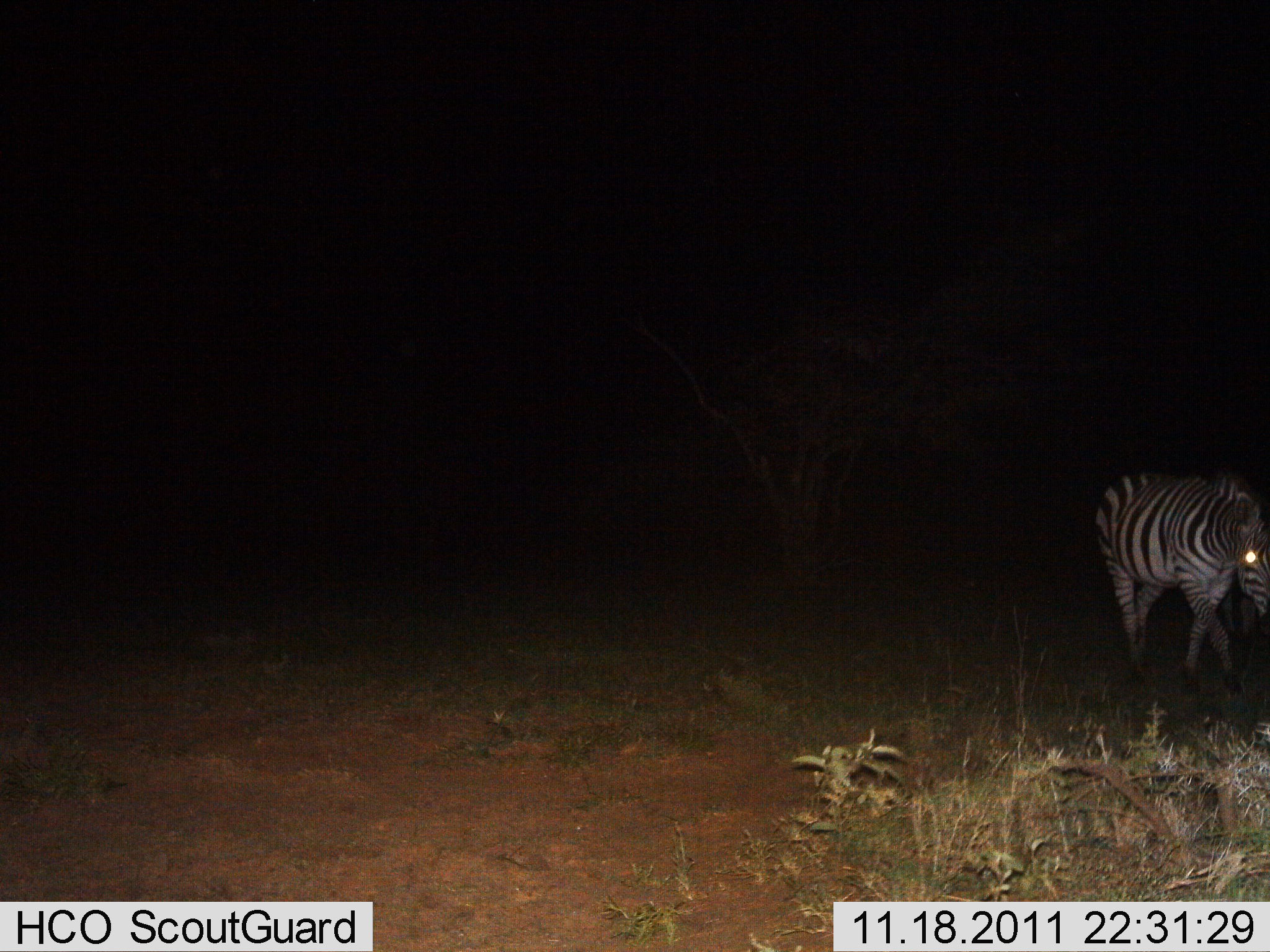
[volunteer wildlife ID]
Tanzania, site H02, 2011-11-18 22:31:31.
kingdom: Animalia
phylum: Chordata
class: Mammalia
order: Perissodactyla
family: Equidae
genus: Equus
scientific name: Equus quagga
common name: plains zebra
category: zebra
Zebra (plains zebra) (Equus quagga), count 1. Behavior (volunteer vote fractions): standing 50%, resting 0%, moving 50%, interacting 0%. Young present (vote fraction): 0%. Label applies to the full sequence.